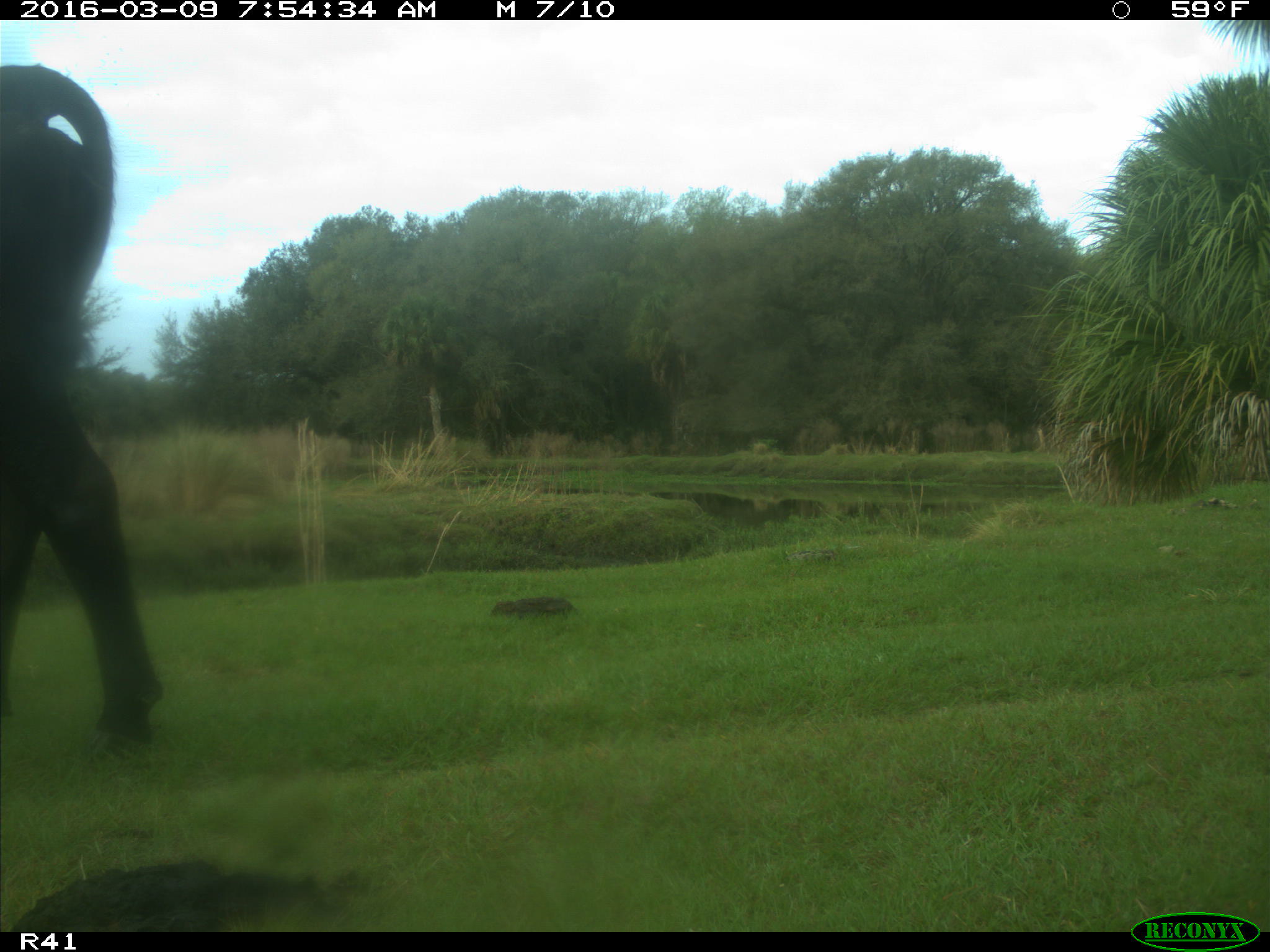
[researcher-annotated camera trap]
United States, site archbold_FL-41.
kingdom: Animalia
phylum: Chordata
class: Mammalia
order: Artiodactyla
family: Bovidae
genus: Bos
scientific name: Bos taurus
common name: domestic cow